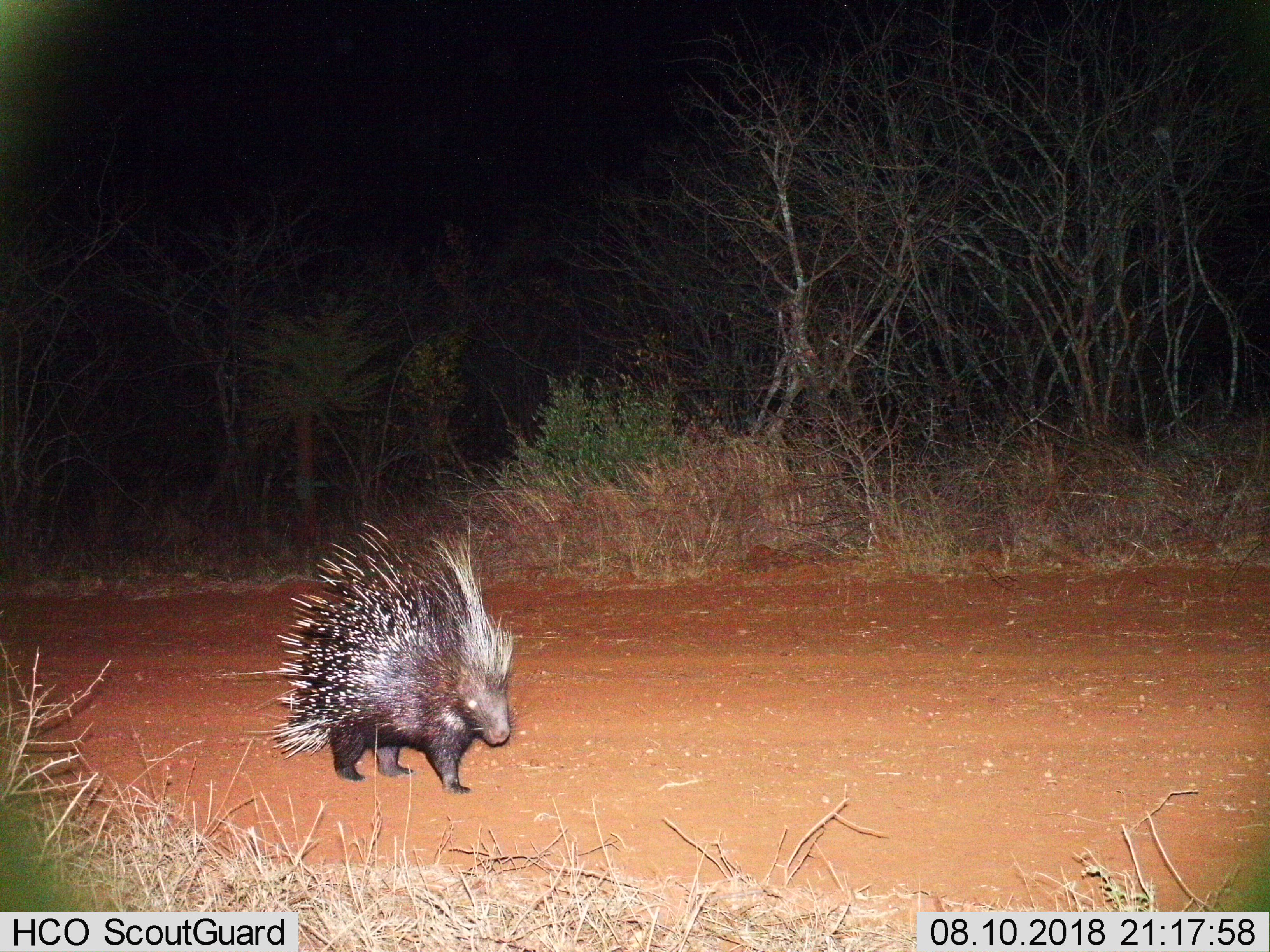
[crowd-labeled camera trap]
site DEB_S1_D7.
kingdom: Animalia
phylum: Chordata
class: Mammalia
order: Rodentia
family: Hystricidae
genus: Hystrix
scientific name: Hystrix cristata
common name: crested porcupine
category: porcupine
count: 1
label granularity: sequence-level